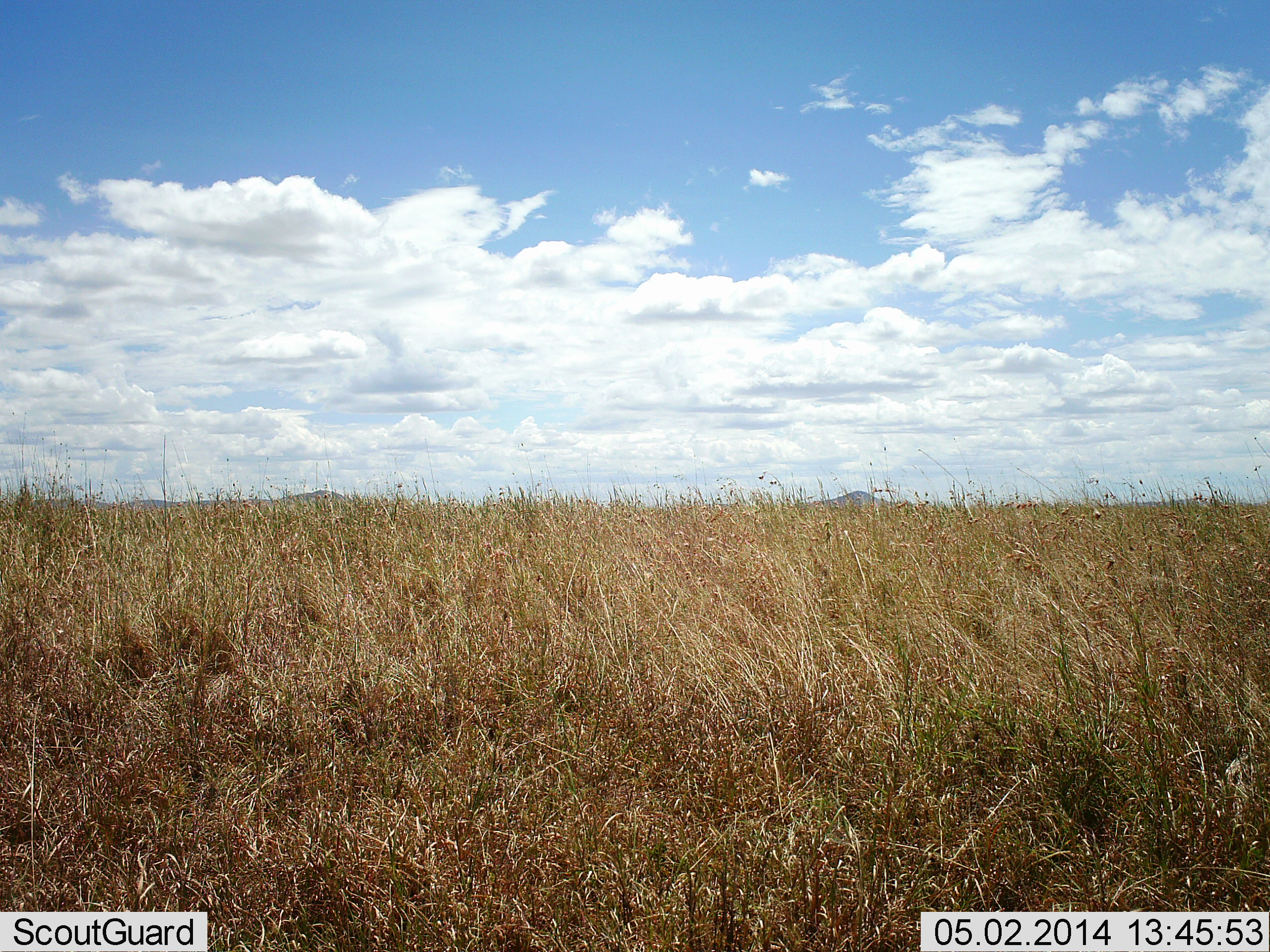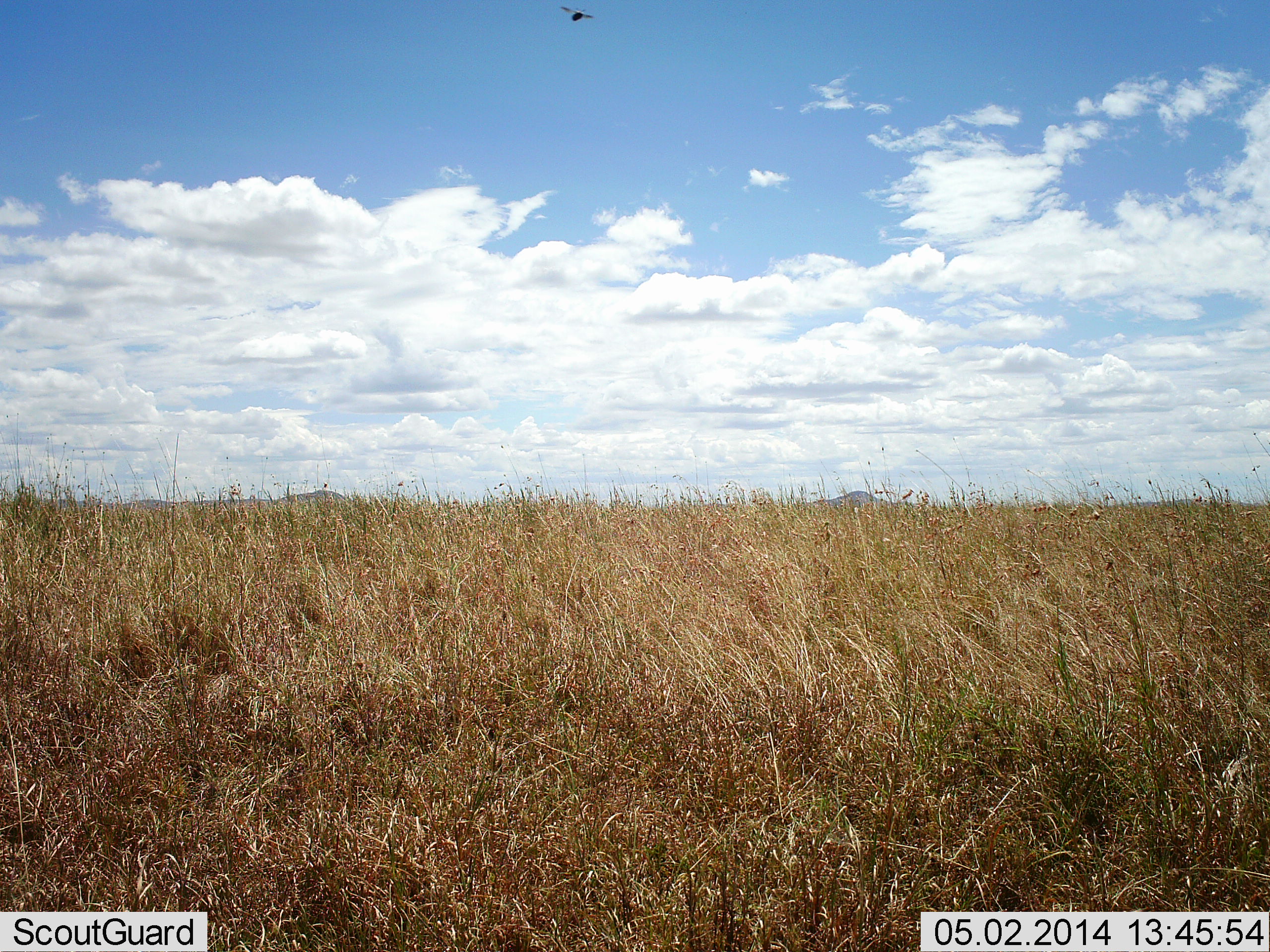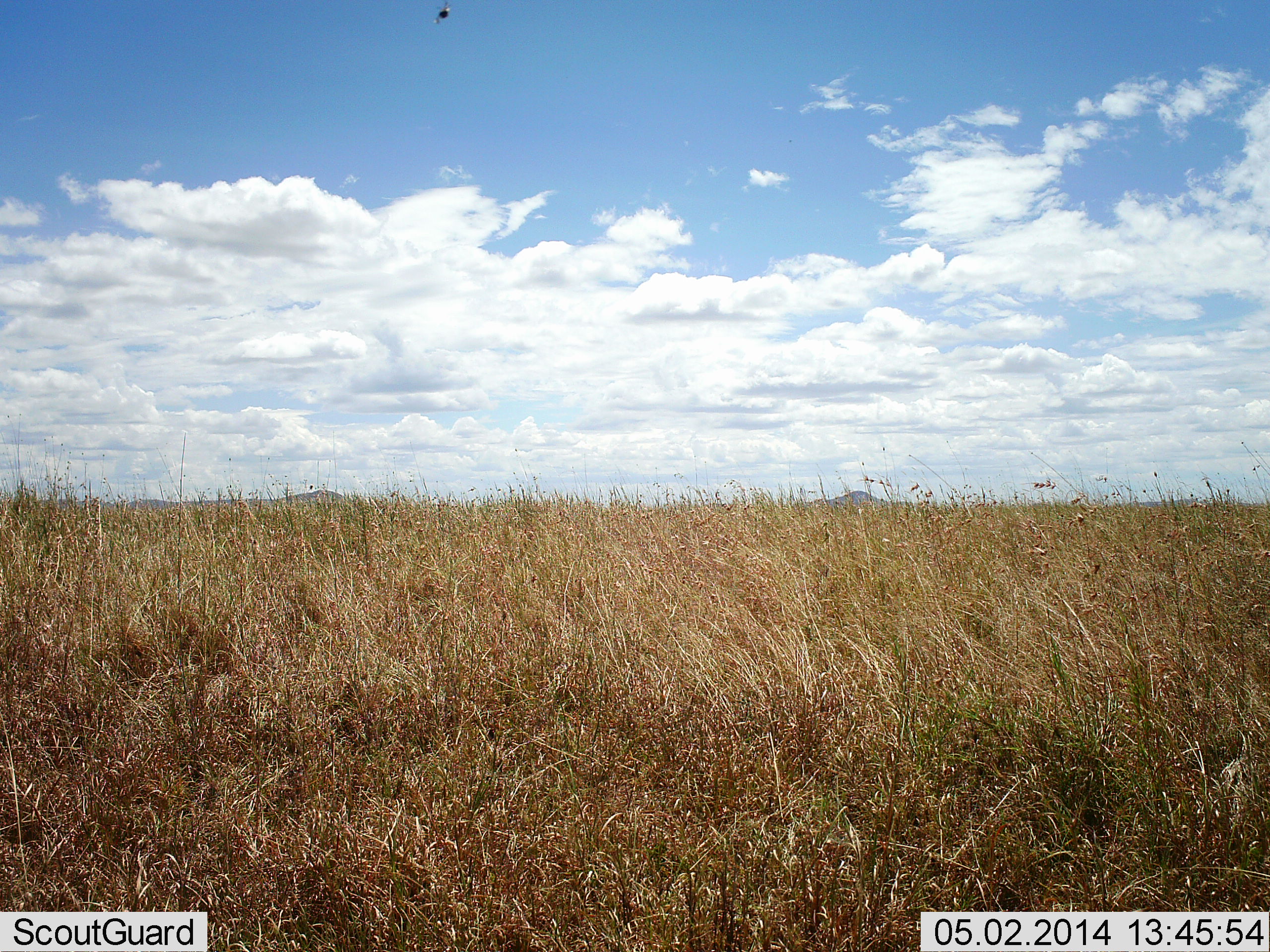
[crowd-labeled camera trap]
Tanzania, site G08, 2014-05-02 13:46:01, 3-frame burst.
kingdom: Animalia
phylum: Chordata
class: Aves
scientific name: Aves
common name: bird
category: otherbird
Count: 1.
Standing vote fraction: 0%.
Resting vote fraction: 0%.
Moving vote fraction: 100%.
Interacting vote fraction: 0%.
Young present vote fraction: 0%.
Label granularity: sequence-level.